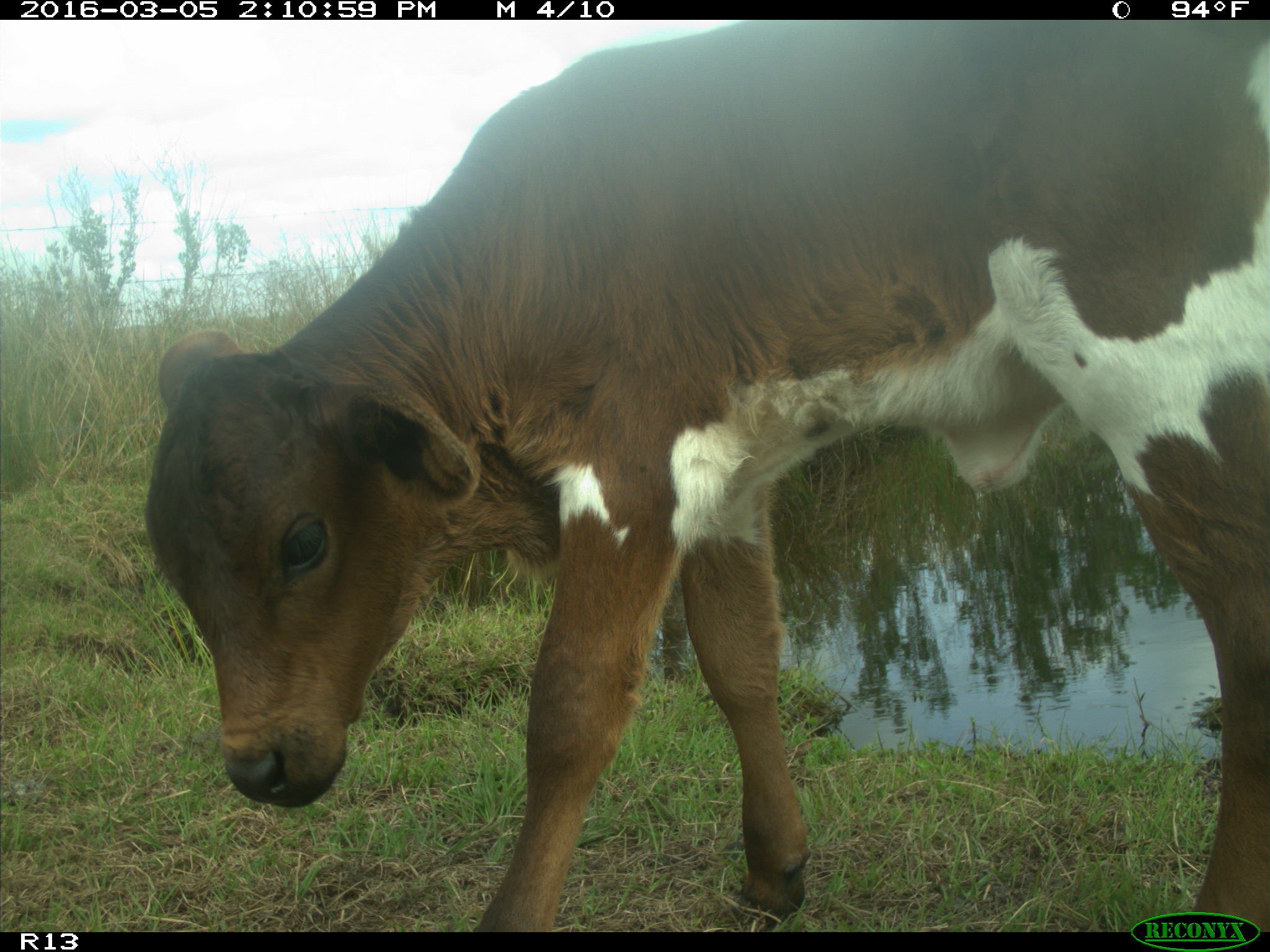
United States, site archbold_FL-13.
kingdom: Animalia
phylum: Chordata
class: Mammalia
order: Artiodactyla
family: Bovidae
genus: Bos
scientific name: Bos taurus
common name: domestic cow